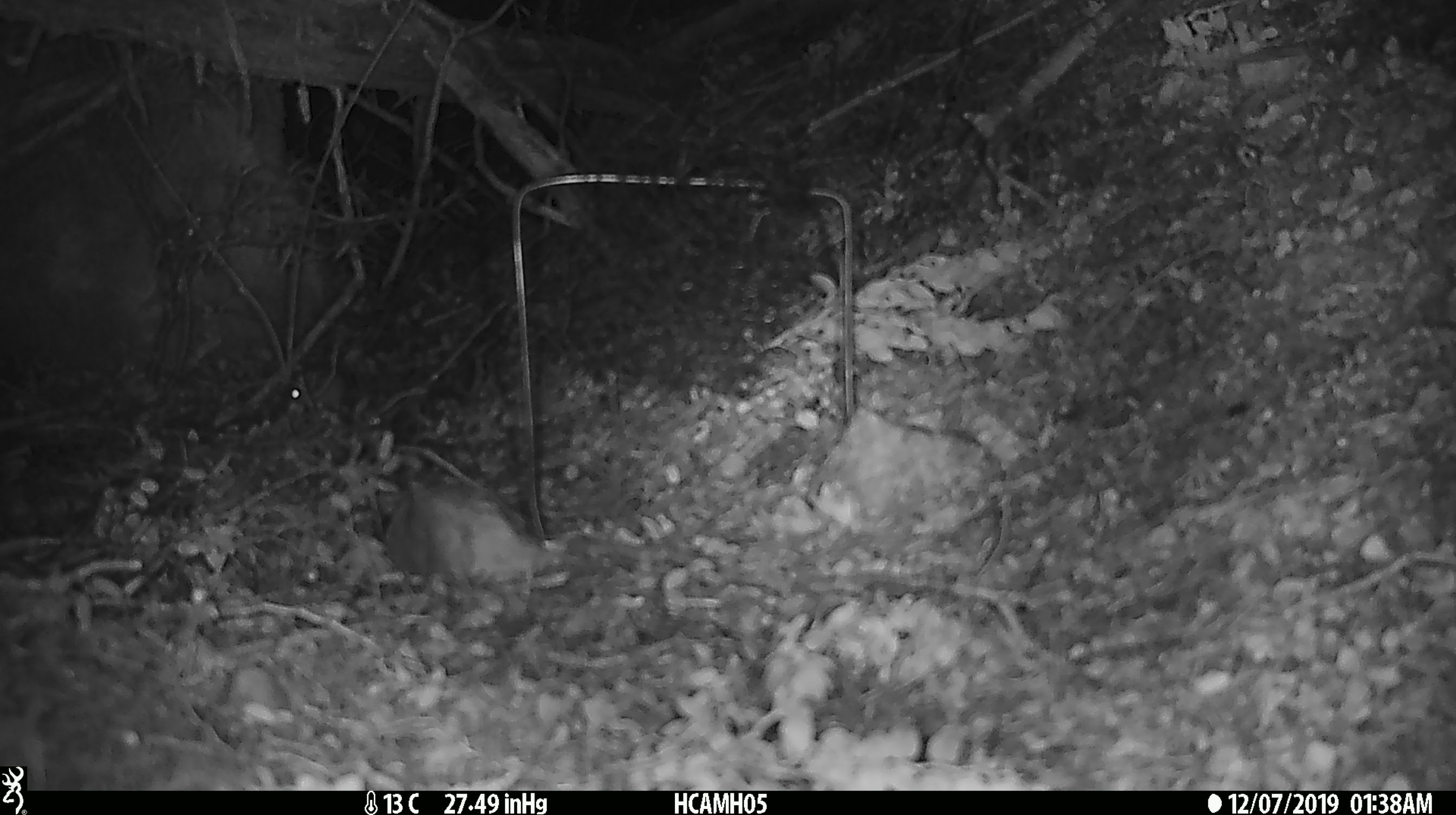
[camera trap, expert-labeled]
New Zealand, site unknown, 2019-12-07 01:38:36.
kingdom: Animalia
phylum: Chordata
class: Mammalia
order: Rodentia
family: Muridae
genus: Mus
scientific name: Mus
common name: mouse